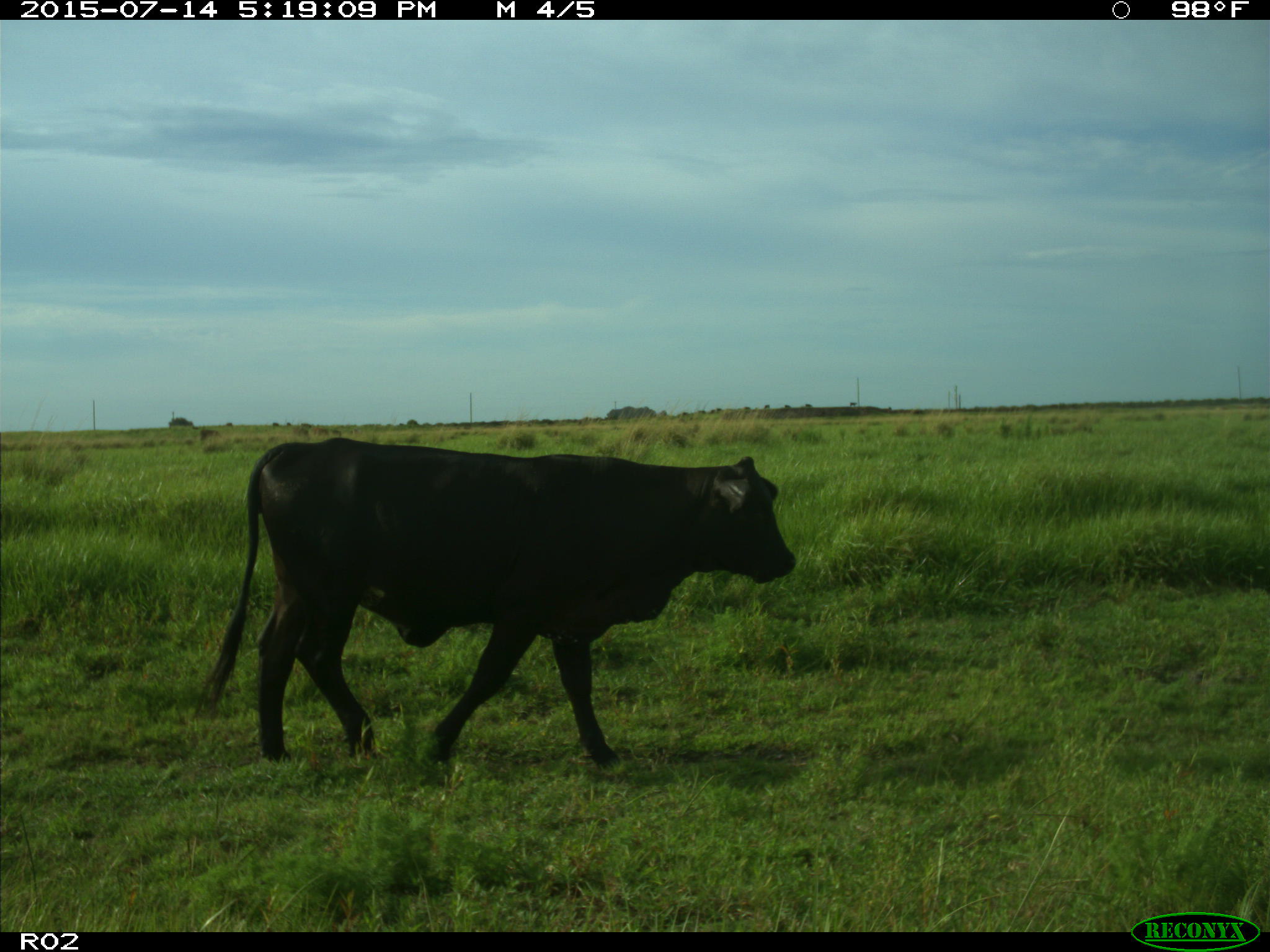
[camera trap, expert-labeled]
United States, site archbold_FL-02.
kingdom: Animalia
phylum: Chordata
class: Mammalia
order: Artiodactyla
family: Bovidae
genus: Bos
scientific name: Bos taurus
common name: domestic cow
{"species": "Bos taurus (domestic cow)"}